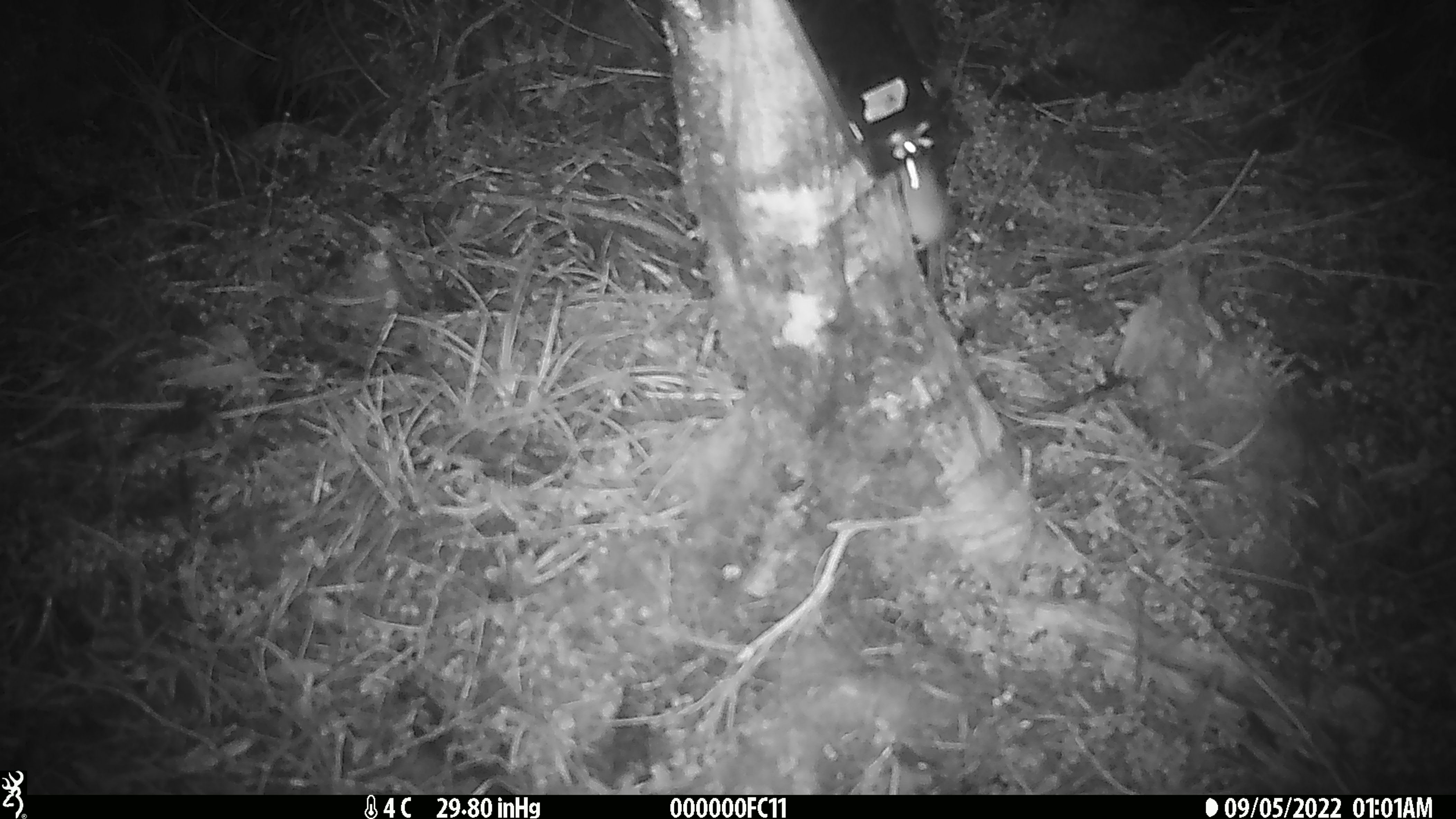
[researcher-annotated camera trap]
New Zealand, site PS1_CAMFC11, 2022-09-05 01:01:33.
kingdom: Animalia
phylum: Chordata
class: Mammalia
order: Rodentia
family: Muridae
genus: Mus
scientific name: Mus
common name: mouse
Mouse (Mus).